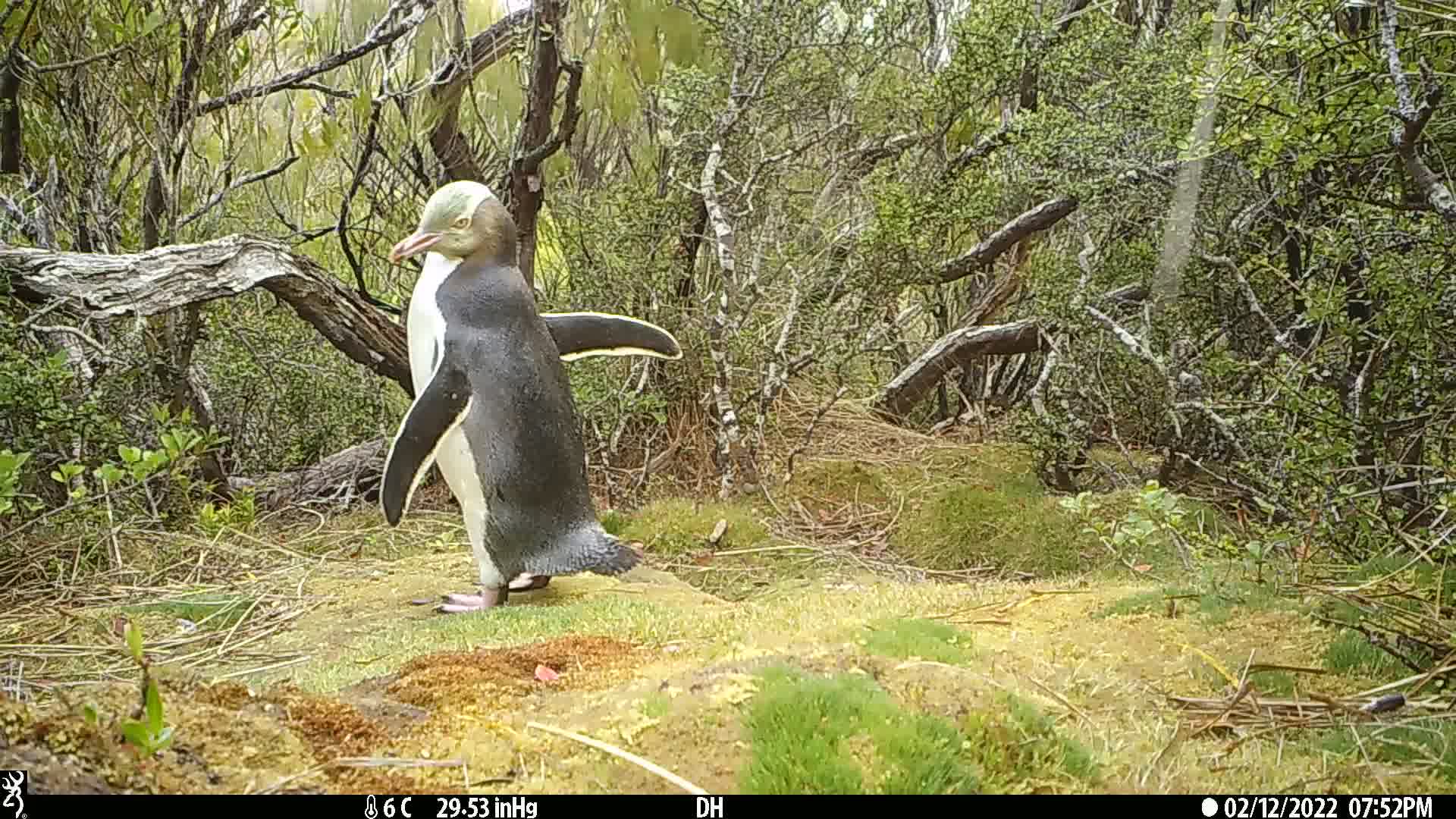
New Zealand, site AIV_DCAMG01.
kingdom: Animalia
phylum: Chordata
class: Aves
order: Sphenisciformes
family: Spheniscidae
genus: Megadyptes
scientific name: Megadyptes antipodes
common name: yellow-eyed penguin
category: yellow eyed penguin